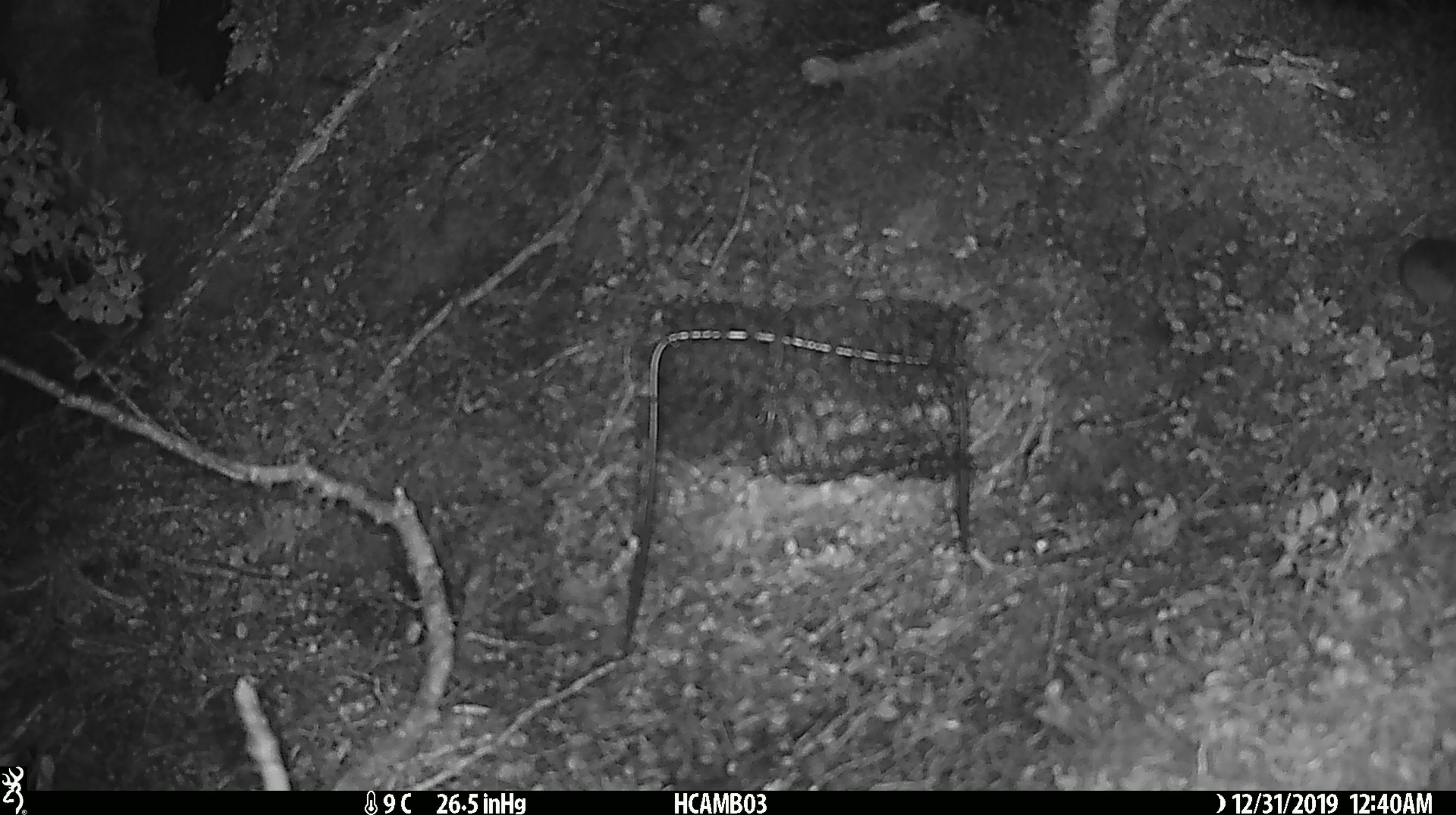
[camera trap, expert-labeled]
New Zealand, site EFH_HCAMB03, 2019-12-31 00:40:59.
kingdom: Animalia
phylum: Chordata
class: Mammalia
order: Rodentia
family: Muridae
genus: Mus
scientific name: Mus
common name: mouse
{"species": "mouse (Mus)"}